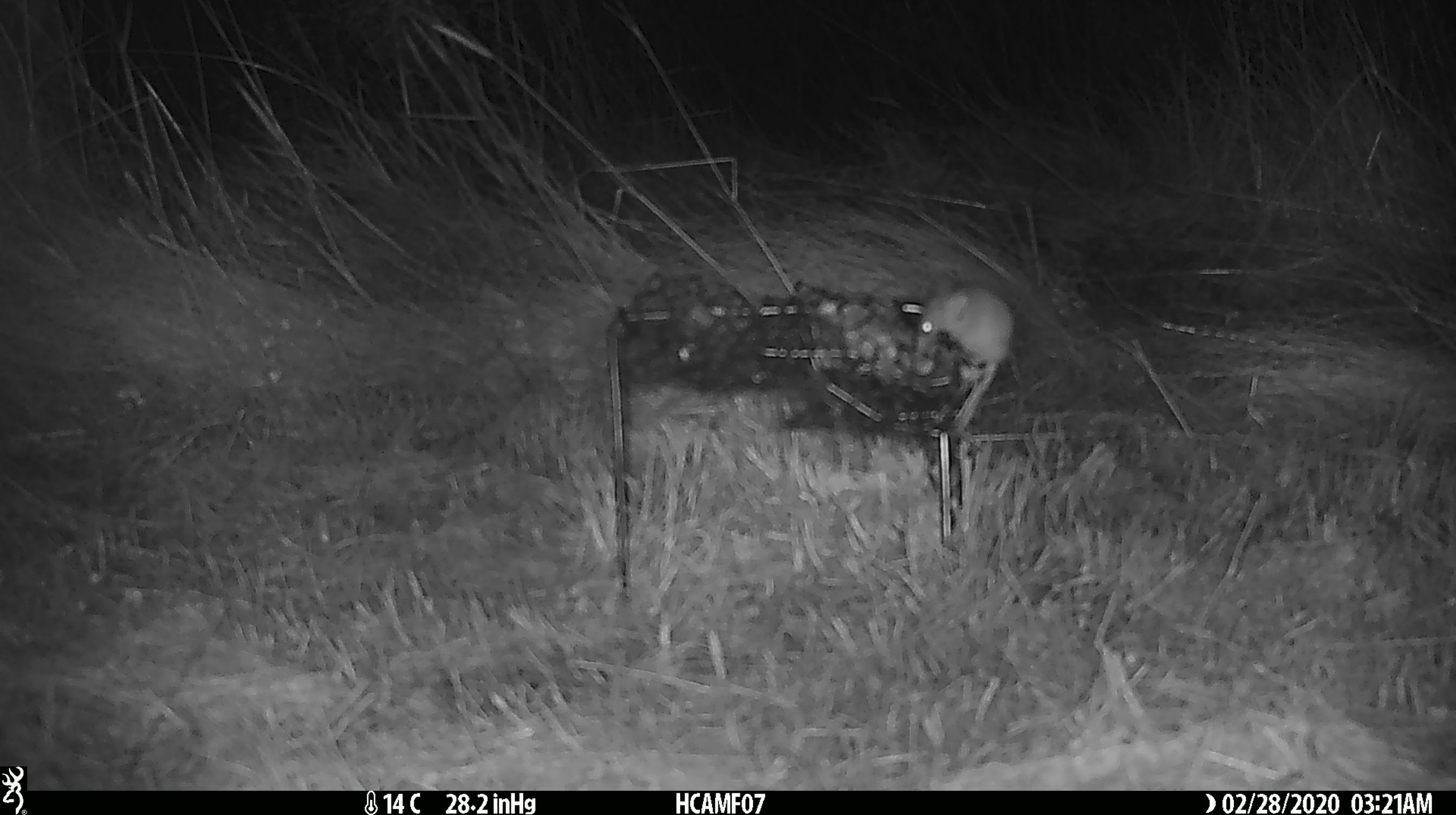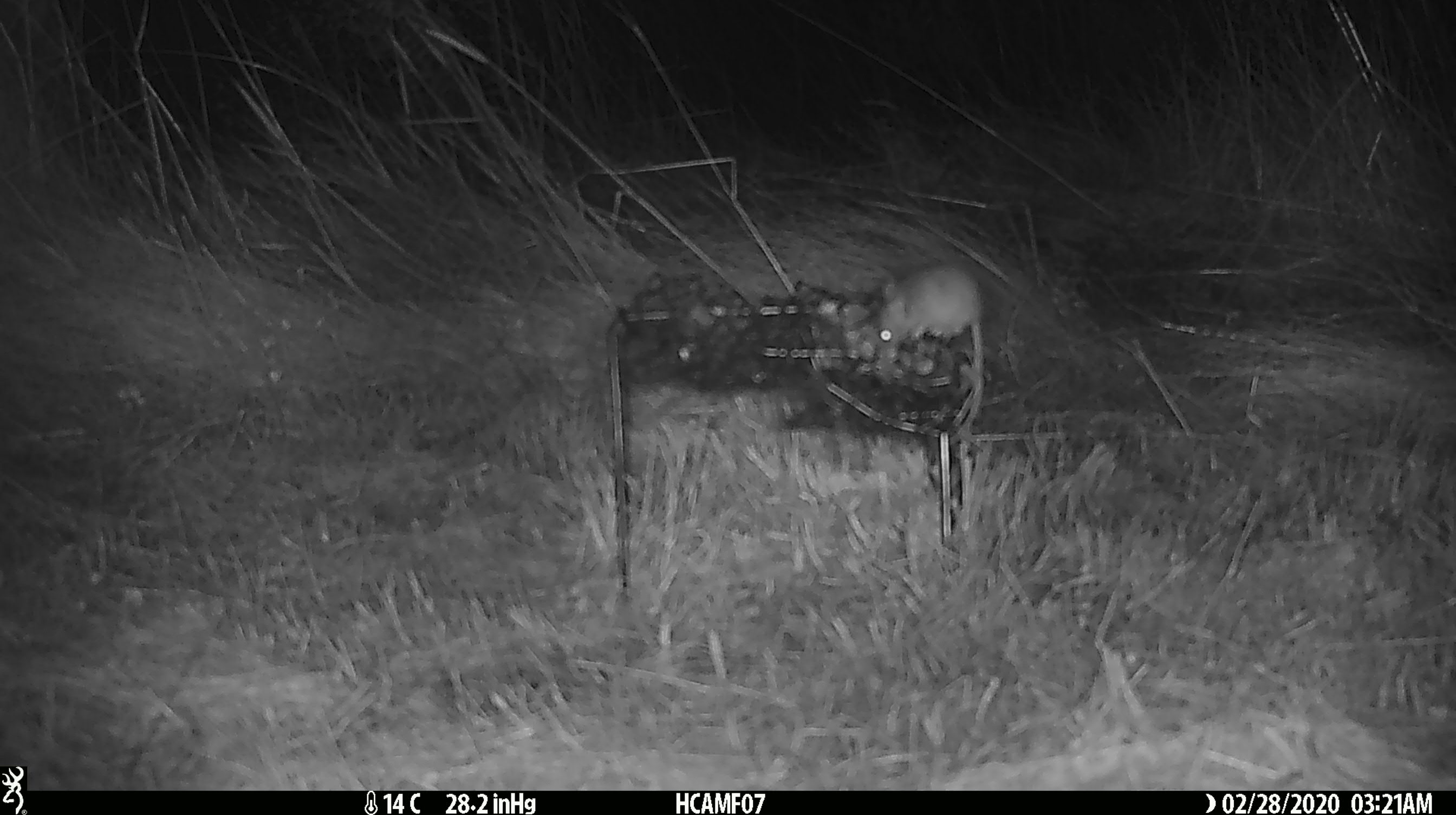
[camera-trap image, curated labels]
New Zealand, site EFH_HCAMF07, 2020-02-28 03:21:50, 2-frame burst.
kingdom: Animalia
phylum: Chordata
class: Mammalia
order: Rodentia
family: Muridae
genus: Mus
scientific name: Mus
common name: mouse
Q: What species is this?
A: Mouse (Mus).